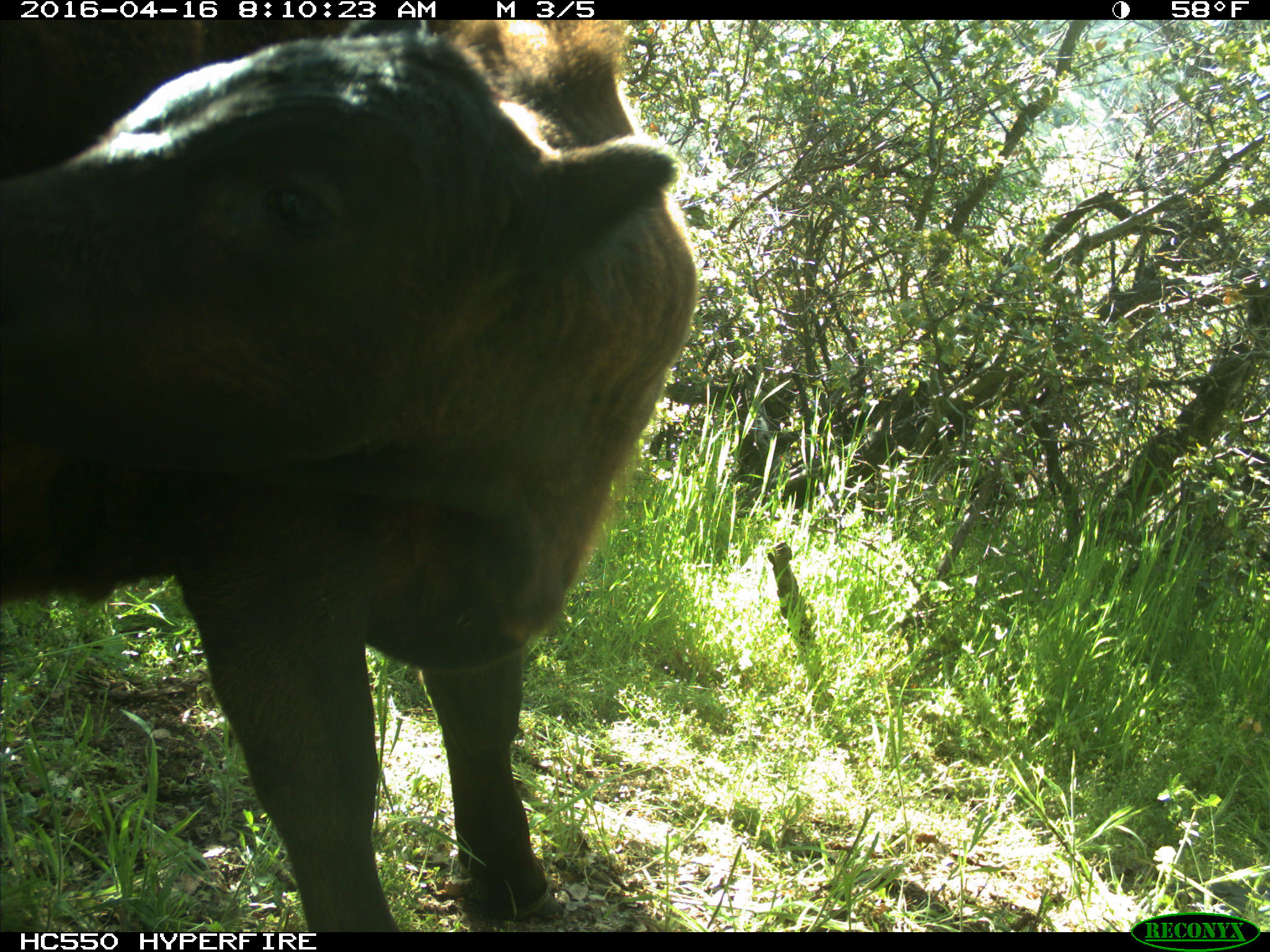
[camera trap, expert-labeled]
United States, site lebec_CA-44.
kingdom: Animalia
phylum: Chordata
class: Mammalia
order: Artiodactyla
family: Bovidae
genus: Bos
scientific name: Bos taurus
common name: domestic cow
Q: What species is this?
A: Bos taurus (domestic cow).